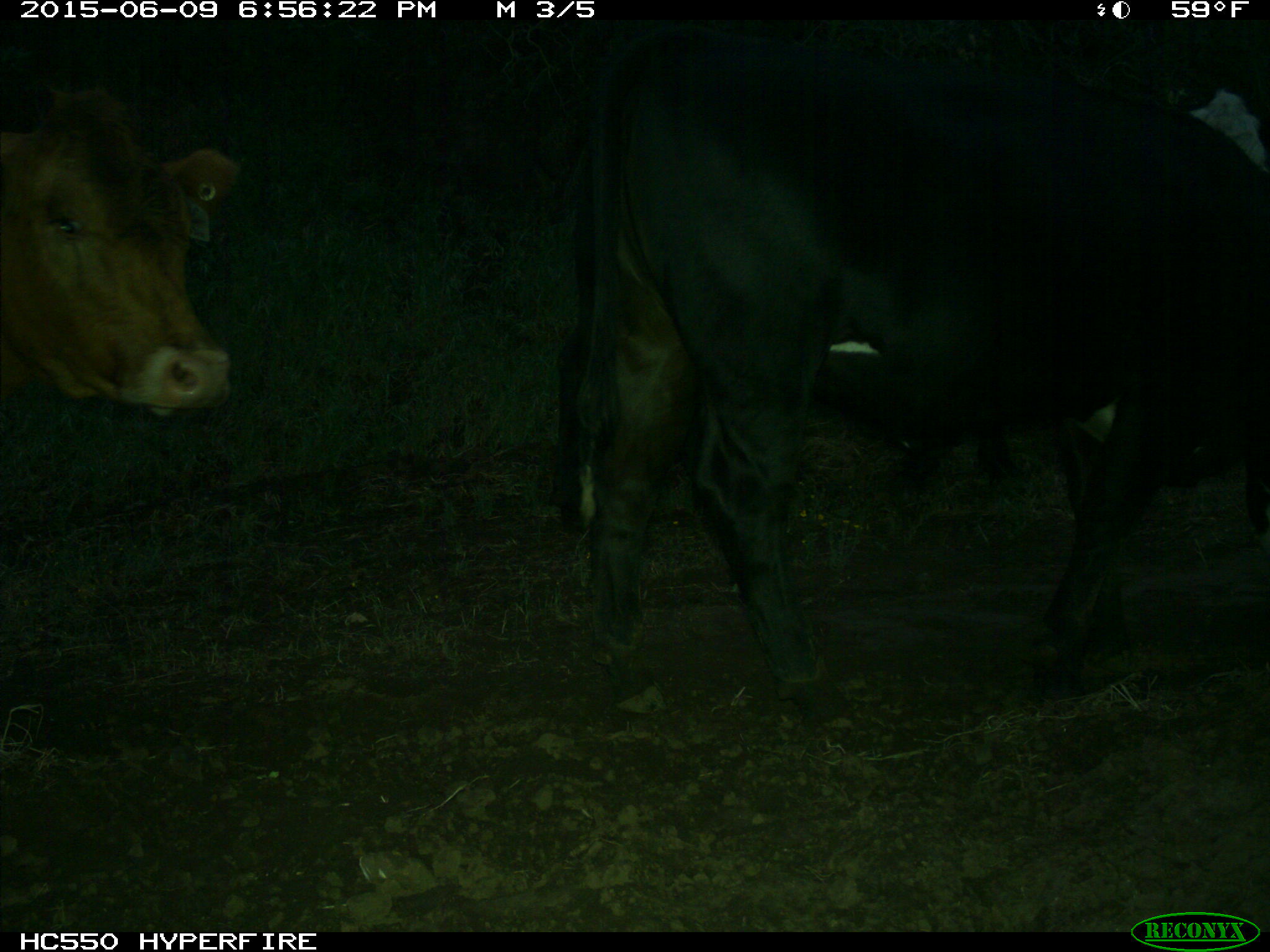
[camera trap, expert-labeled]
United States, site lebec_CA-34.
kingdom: Animalia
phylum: Chordata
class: Mammalia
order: Artiodactyla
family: Bovidae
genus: Bos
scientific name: Bos taurus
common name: domestic cow